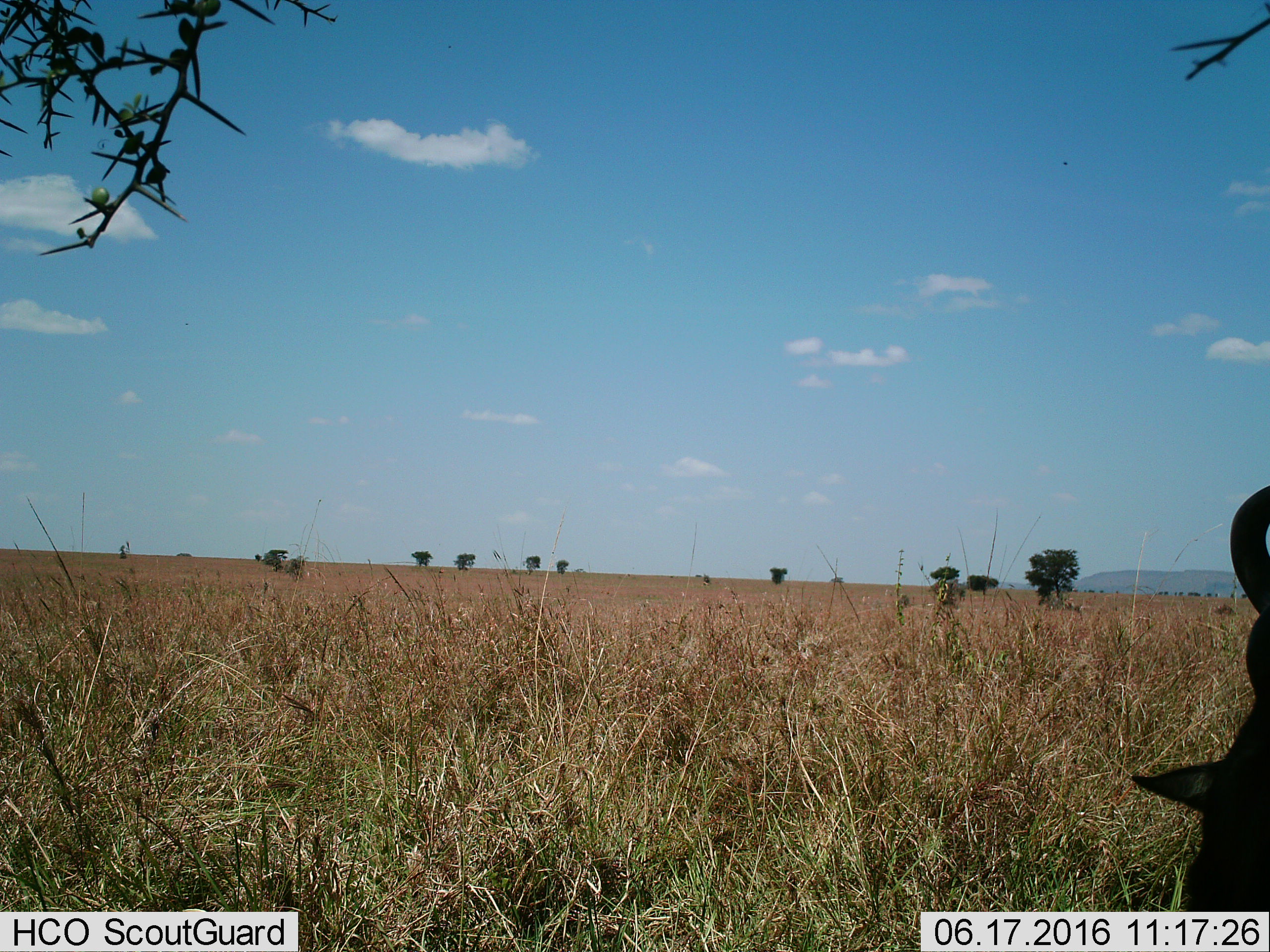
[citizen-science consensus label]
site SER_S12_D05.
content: unidentified animal